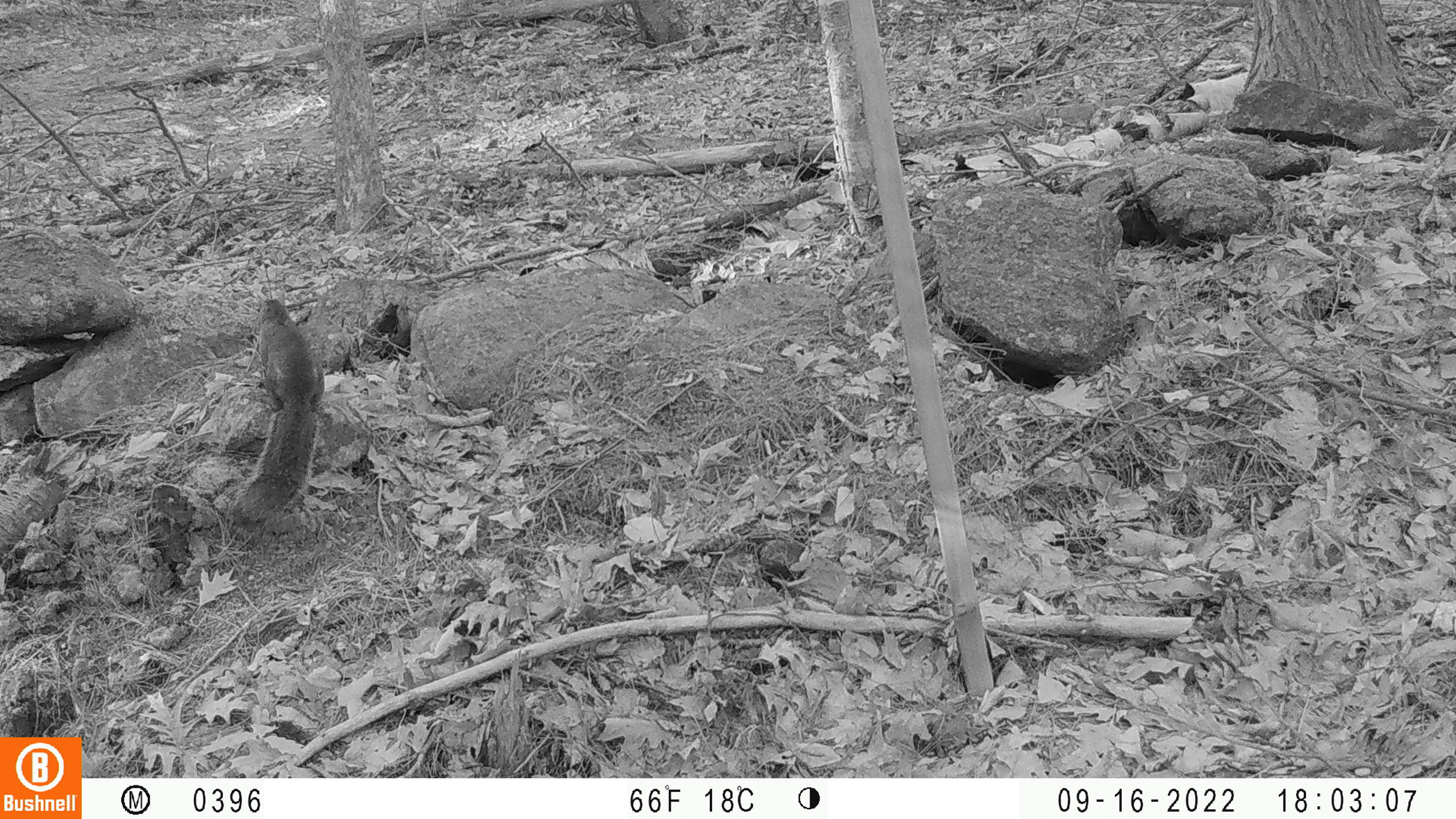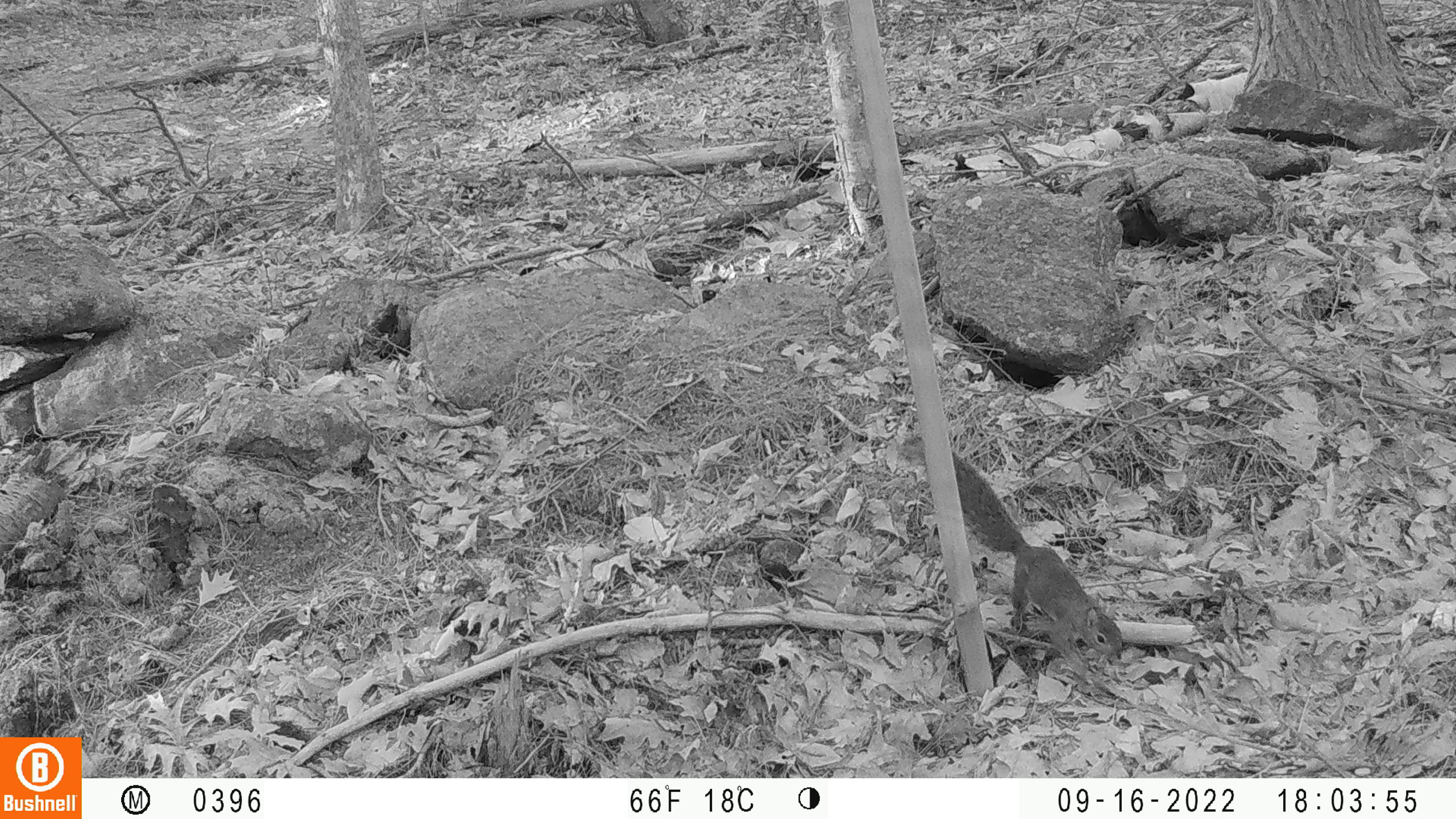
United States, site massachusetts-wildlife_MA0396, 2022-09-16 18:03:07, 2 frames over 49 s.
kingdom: Animalia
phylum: Chordata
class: Mammalia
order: Rodentia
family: Sciuridae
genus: Sciurus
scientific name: Sciurus carolinensis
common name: gray squirrel